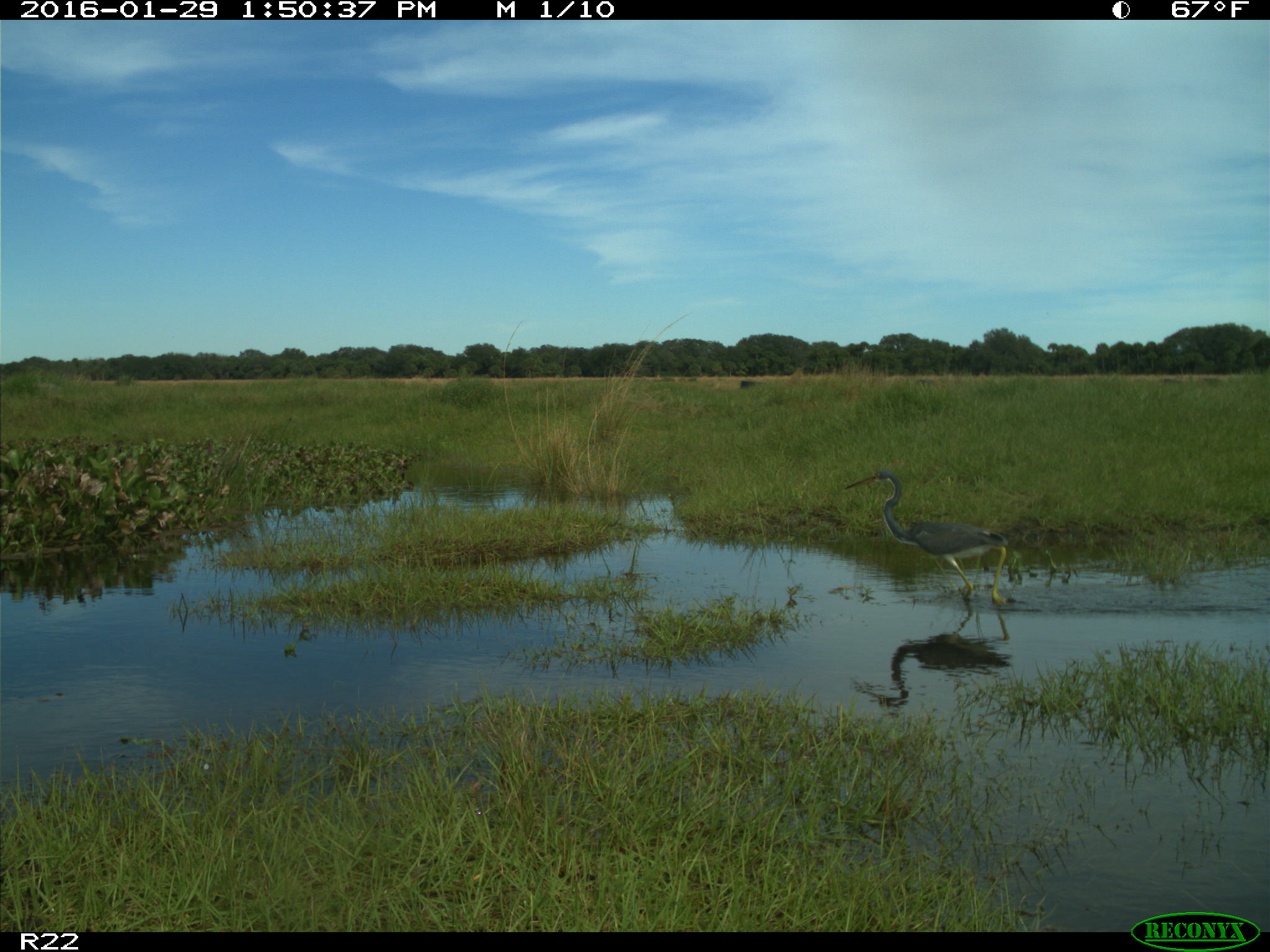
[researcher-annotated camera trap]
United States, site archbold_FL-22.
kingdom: Animalia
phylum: Chordata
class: Aves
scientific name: Aves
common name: birds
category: unidentified bird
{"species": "unidentified bird (birds) (Aves)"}